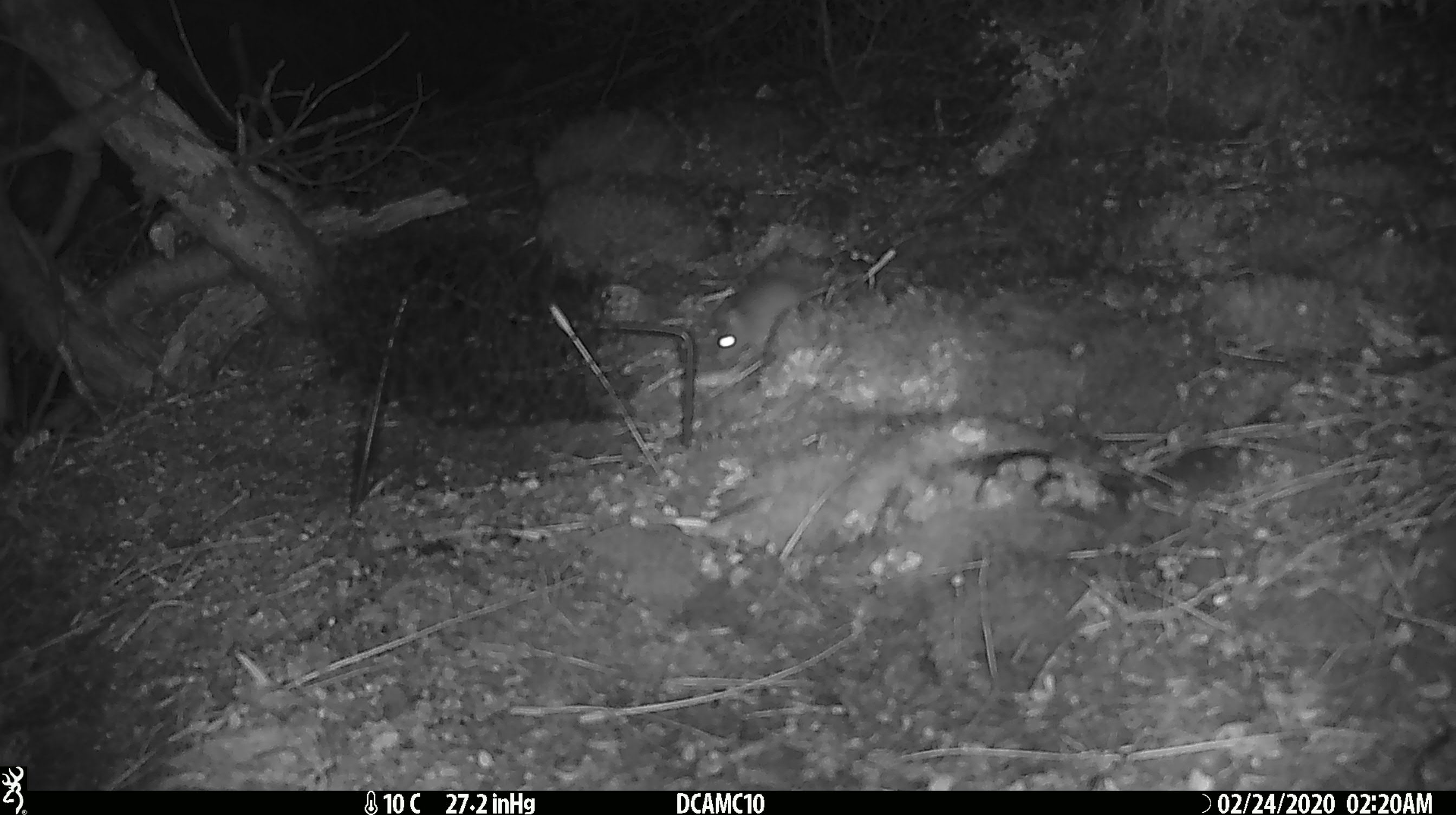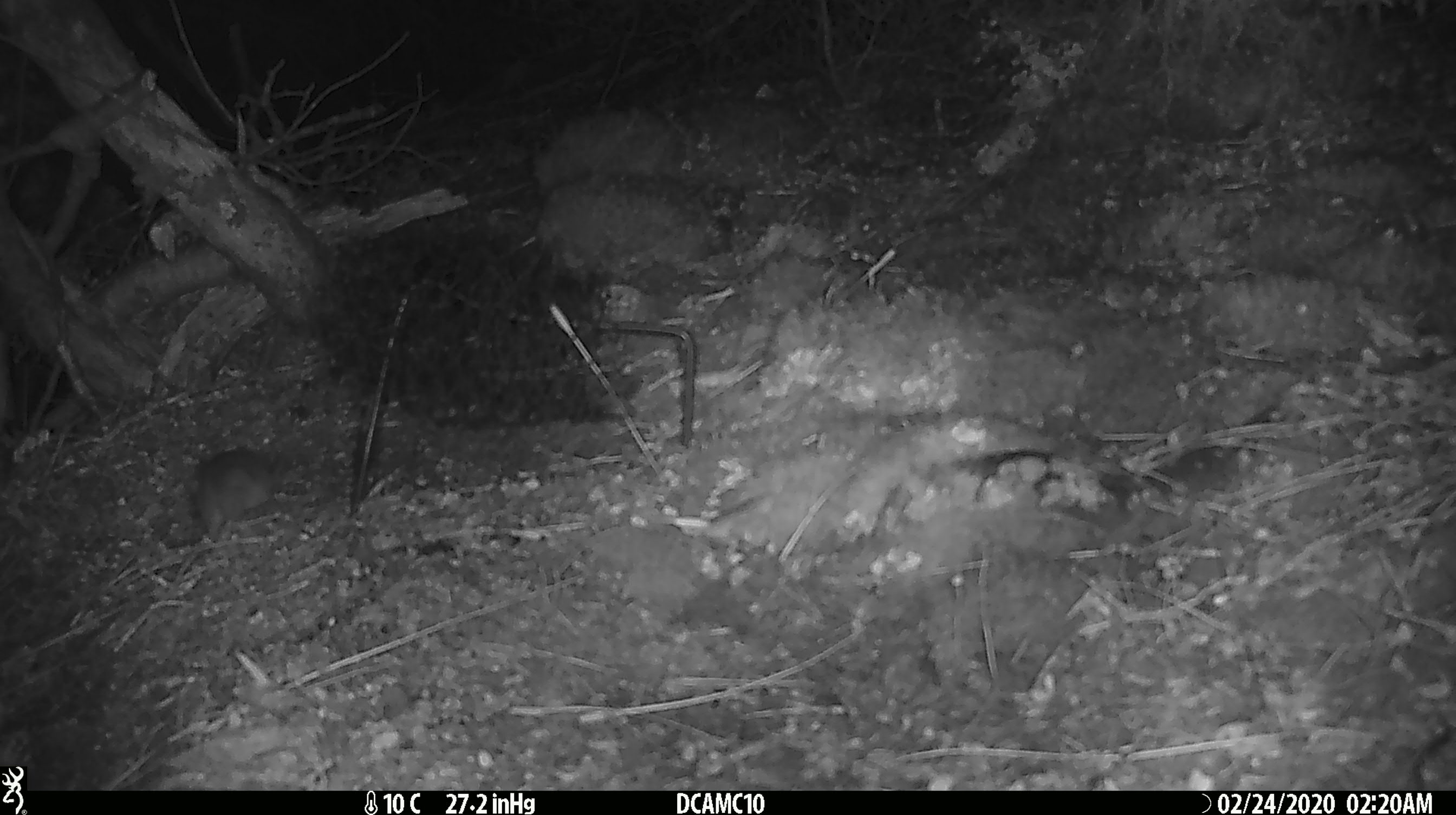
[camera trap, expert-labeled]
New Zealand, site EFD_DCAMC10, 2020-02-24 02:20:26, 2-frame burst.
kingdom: Animalia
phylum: Chordata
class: Mammalia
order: Rodentia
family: Muridae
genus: Mus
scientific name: Mus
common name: mouse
Mouse (Mus).